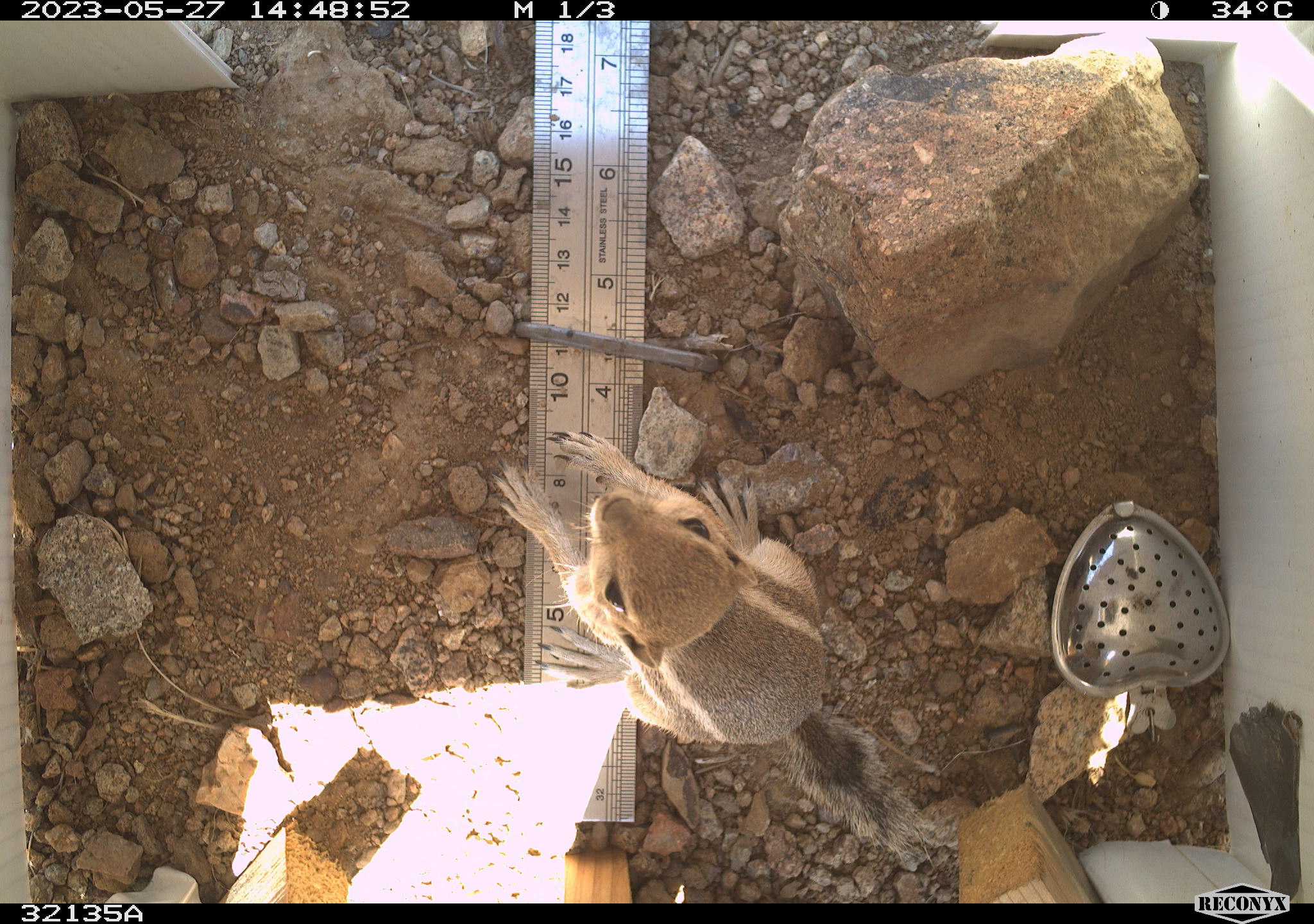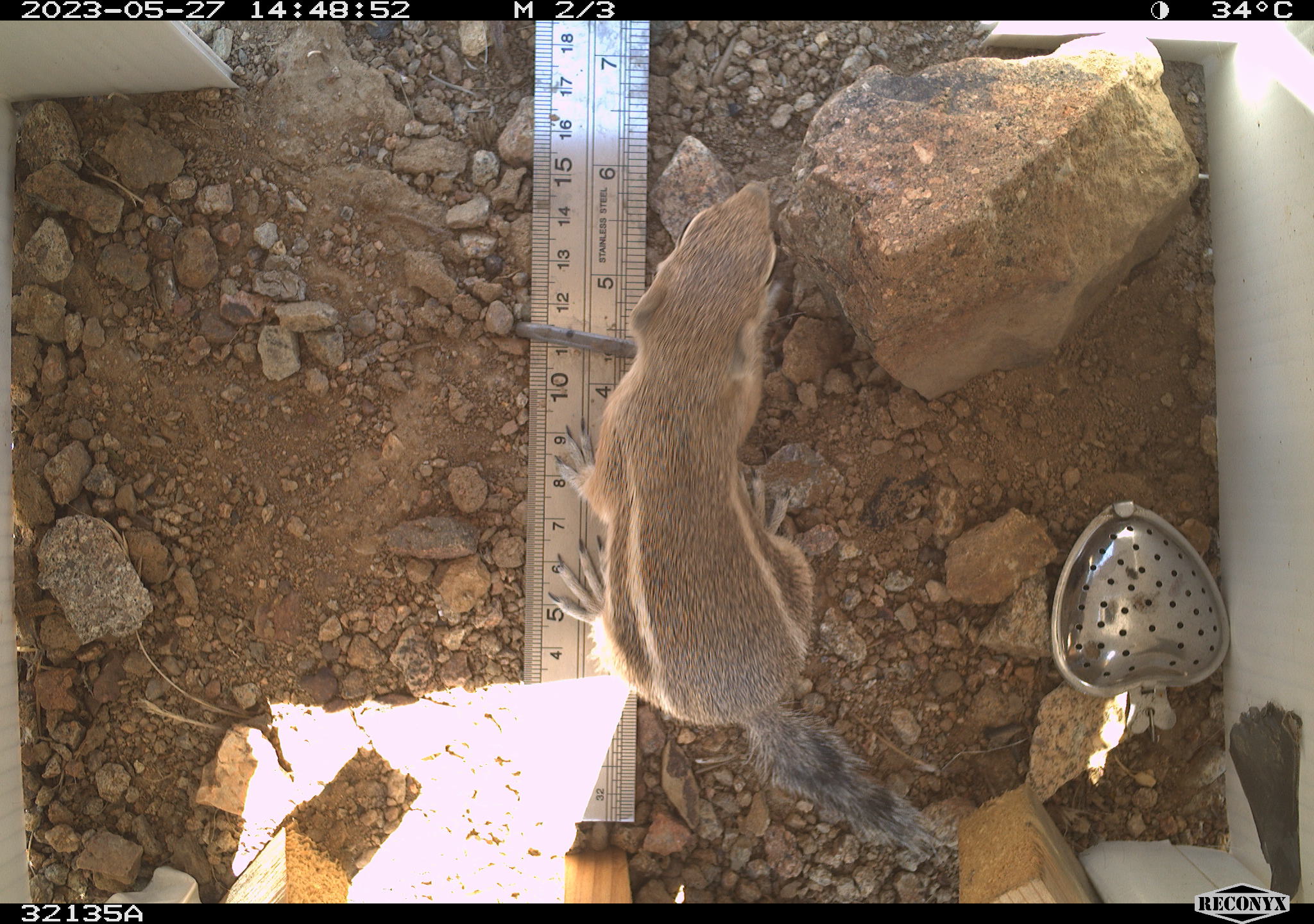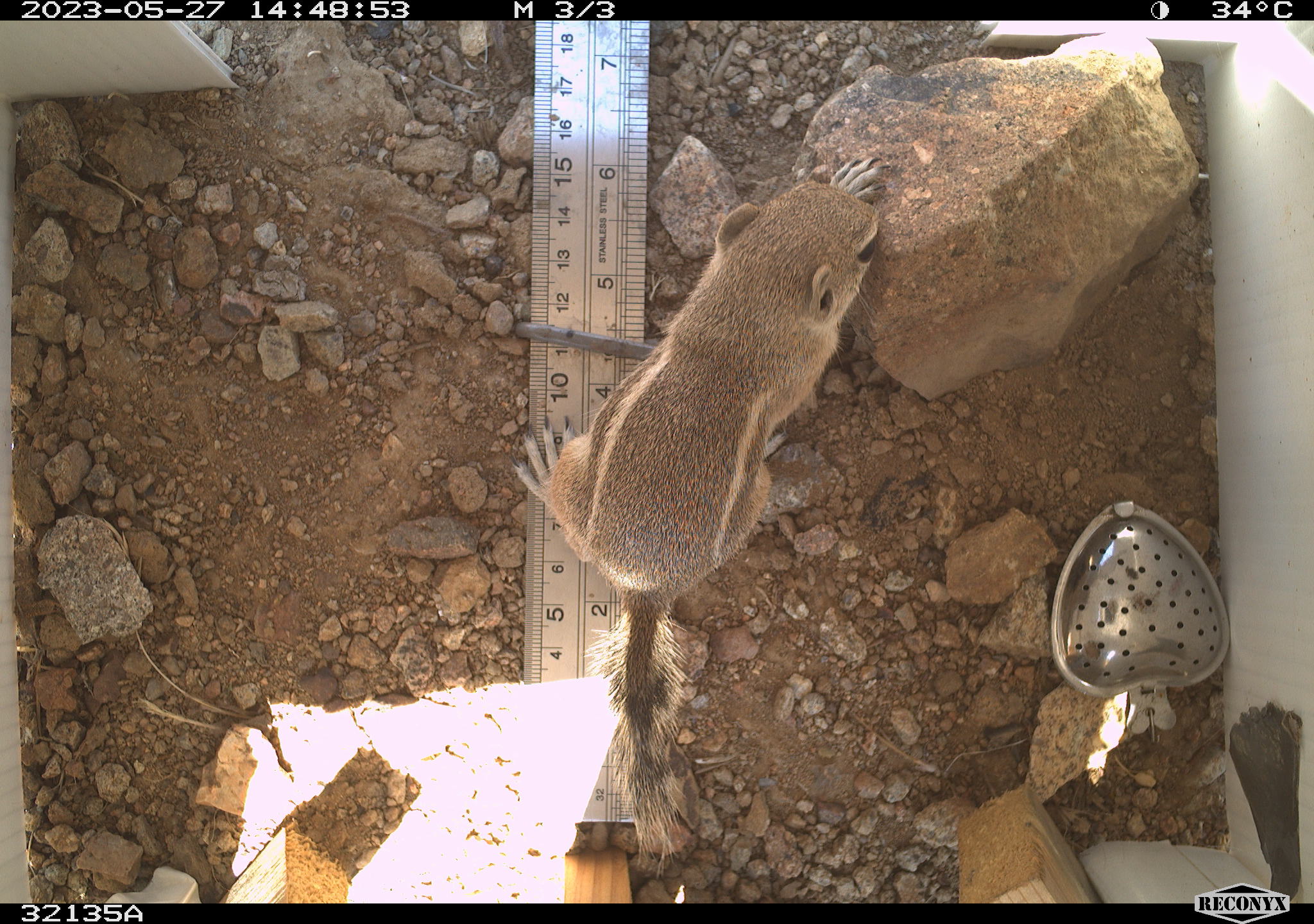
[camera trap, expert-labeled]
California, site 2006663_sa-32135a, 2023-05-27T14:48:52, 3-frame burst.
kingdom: Animalia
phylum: Chordata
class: Mammalia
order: Rodentia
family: Sciuridae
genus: Ammospermophilus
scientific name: Ammospermophilus leucurus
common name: white-tailed antelope squirrel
White-tailed antelope squirrel (Ammospermophilus leucurus).